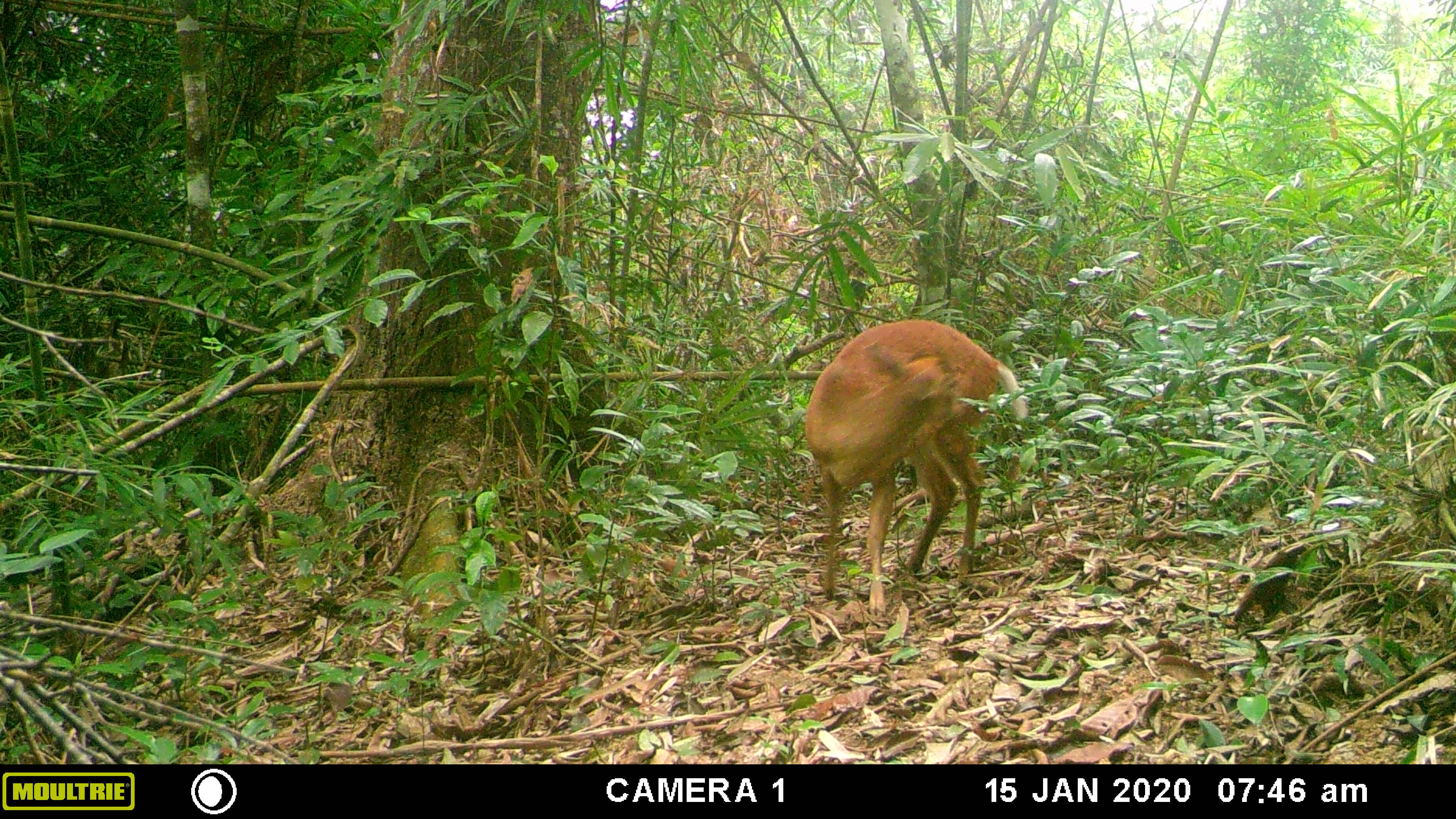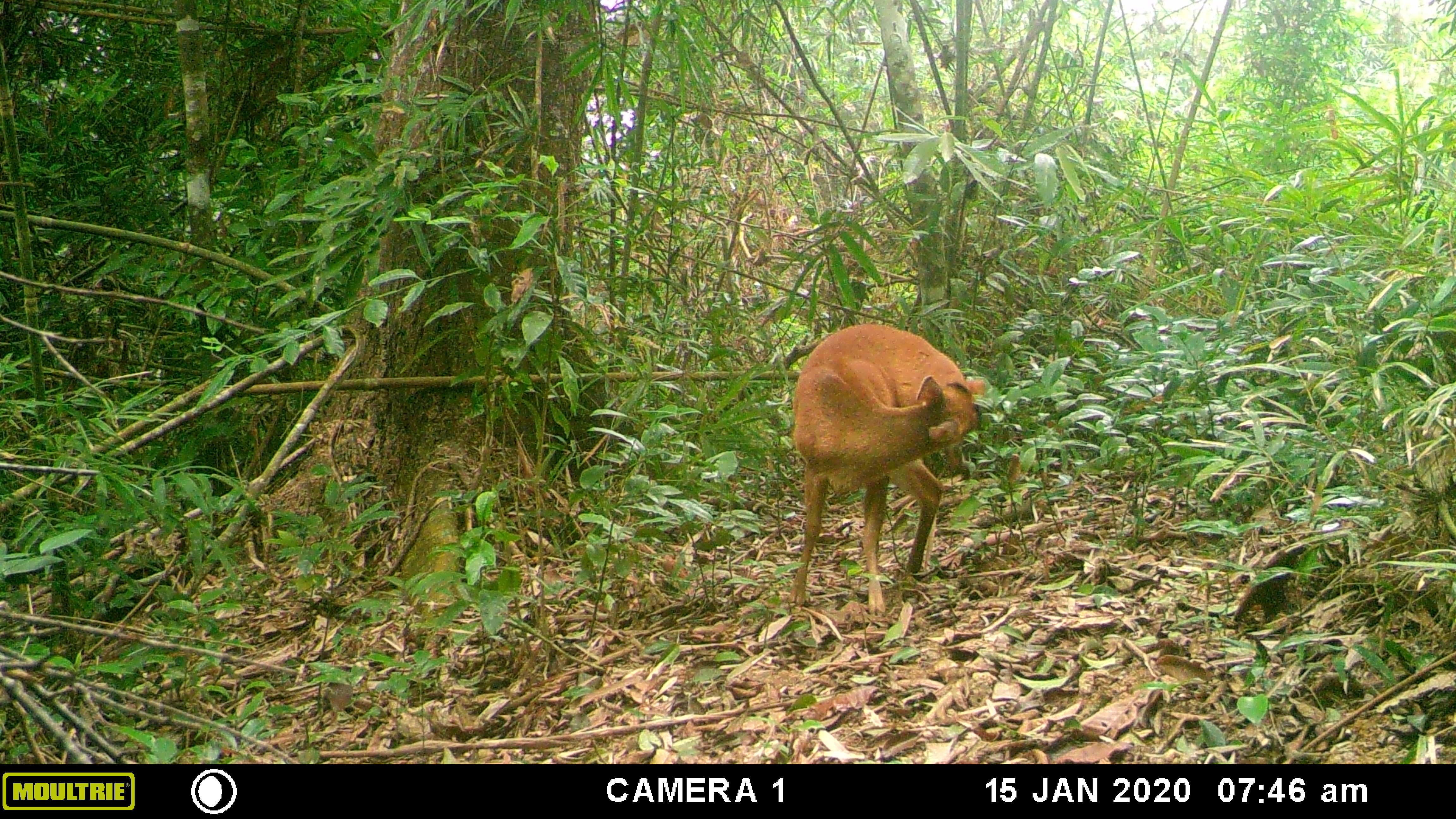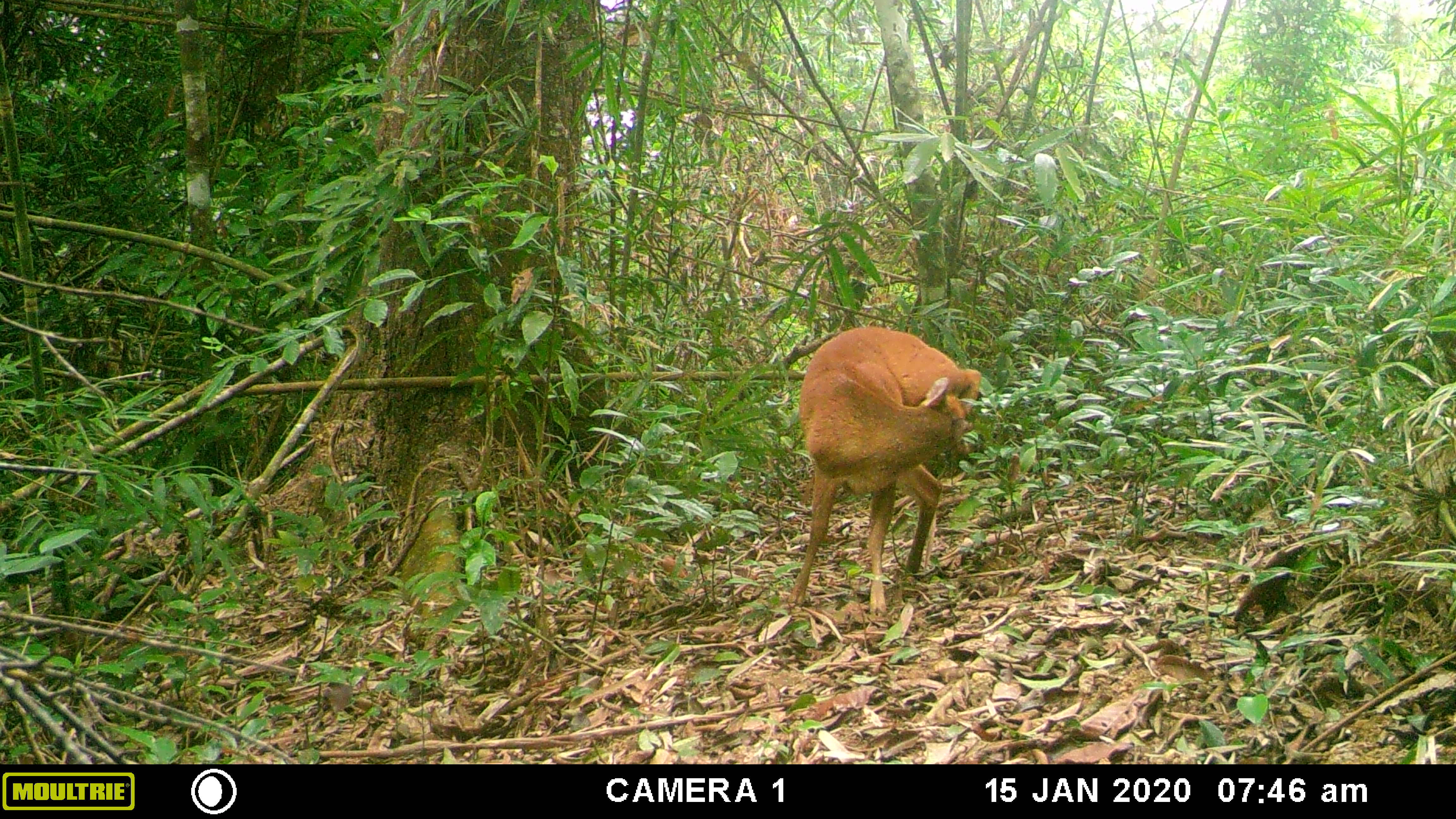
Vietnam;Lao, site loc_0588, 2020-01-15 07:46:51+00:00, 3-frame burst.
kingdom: Animalia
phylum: Chordata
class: Mammalia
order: Artiodactyla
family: Cervidae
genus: Muntiacus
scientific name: Muntiacus muntjak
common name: red muntjac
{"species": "red muntjac (Muntiacus muntjak)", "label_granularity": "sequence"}